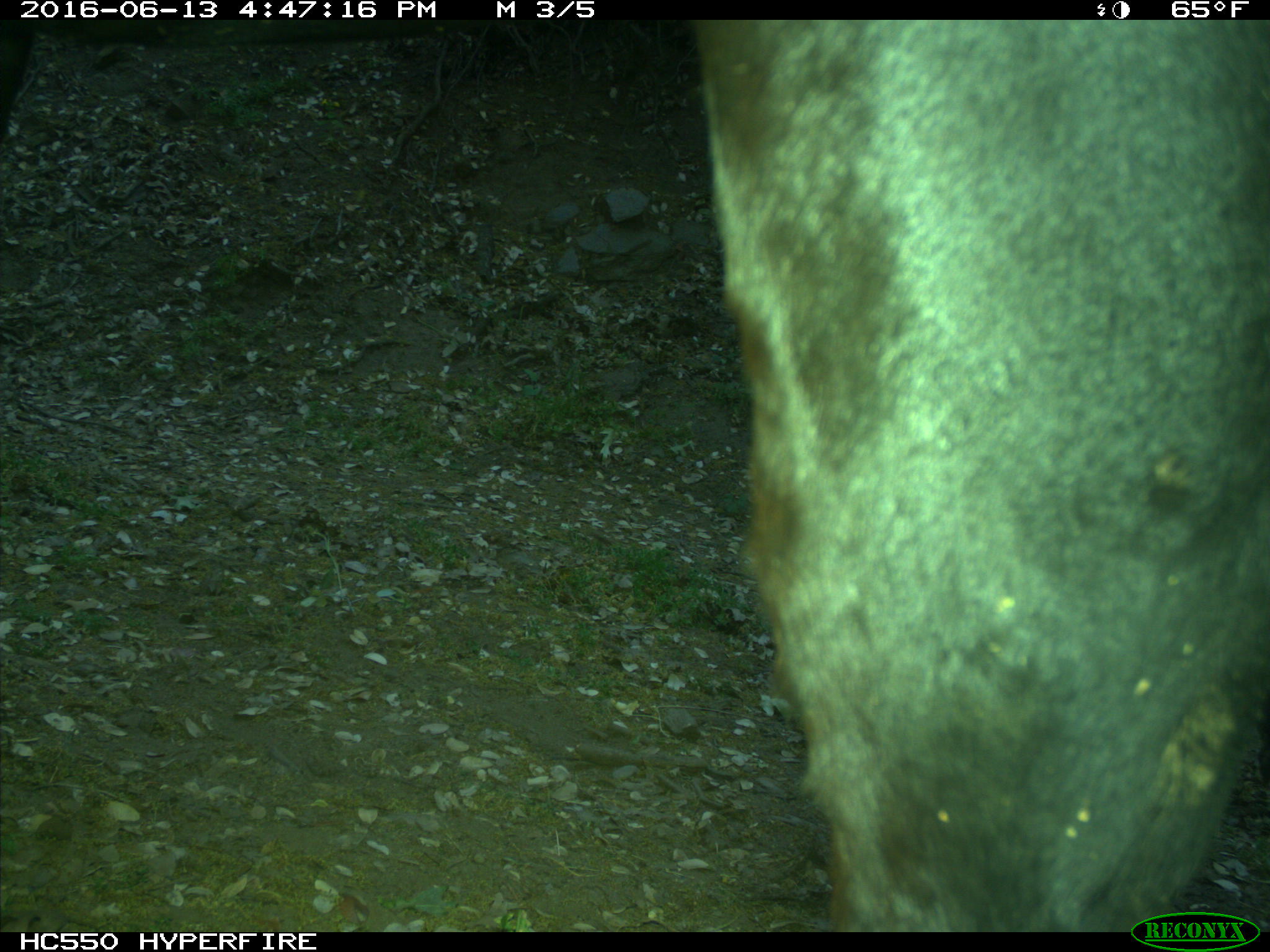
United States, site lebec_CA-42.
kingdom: Animalia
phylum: Chordata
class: Mammalia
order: Artiodactyla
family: Bovidae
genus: Bos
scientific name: Bos taurus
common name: domestic cow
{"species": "Bos taurus (domestic cow)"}